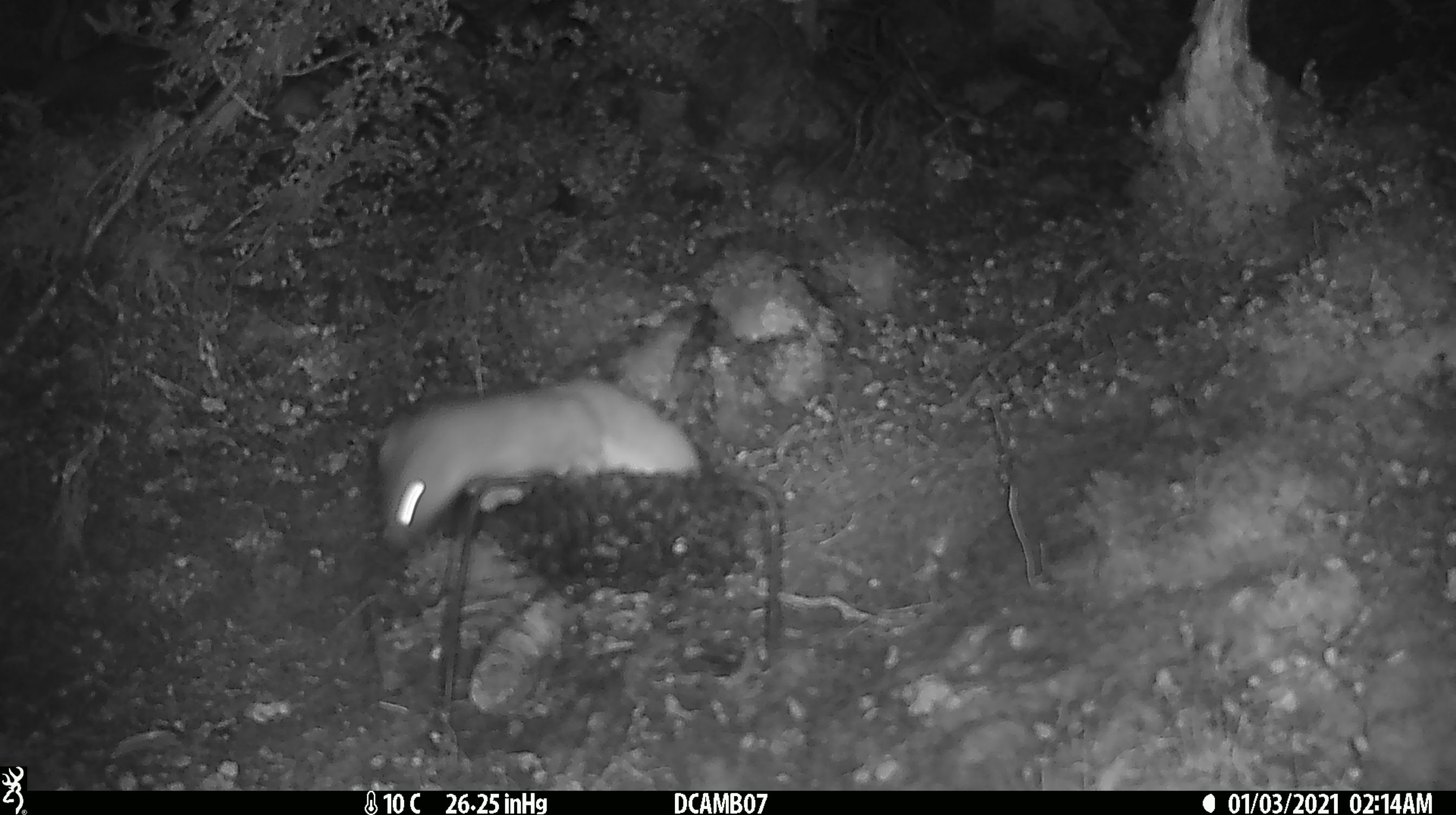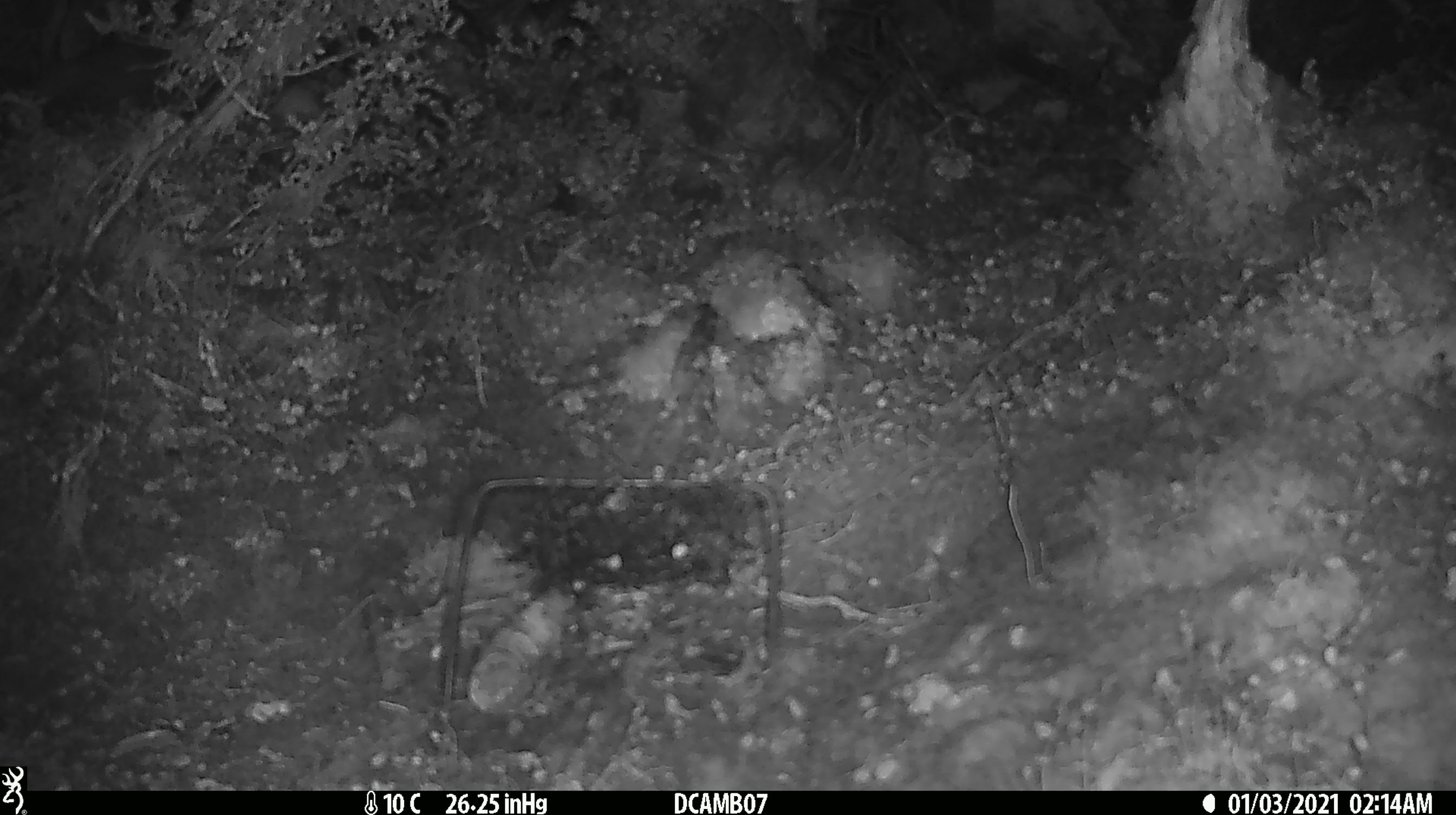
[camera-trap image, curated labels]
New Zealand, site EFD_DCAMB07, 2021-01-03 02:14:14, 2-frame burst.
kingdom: Animalia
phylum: Chordata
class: Mammalia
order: Carnivora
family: Mustelidae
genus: Mustela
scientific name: Mustela erminea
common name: stoat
Stoat (Mustela erminea).